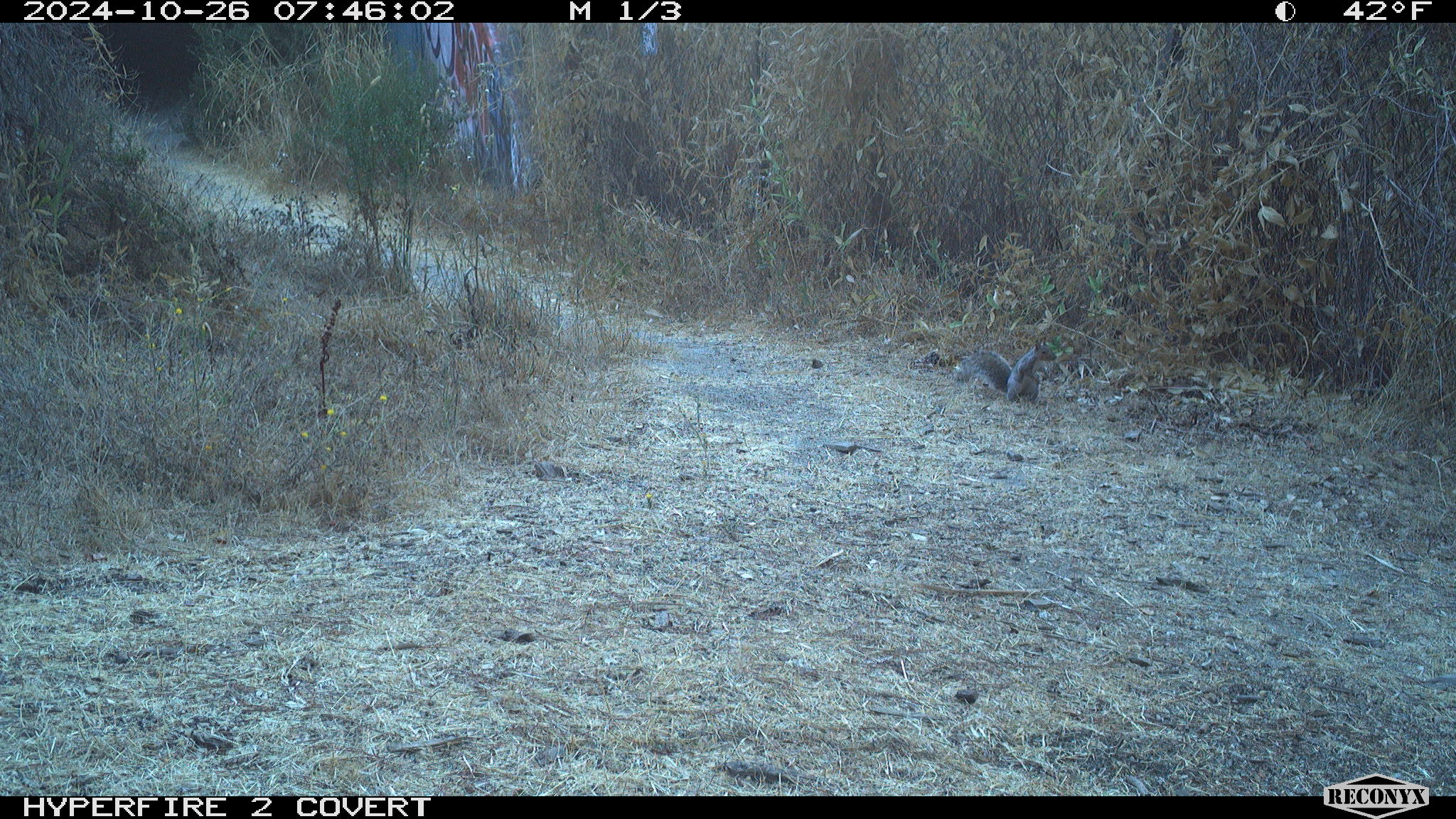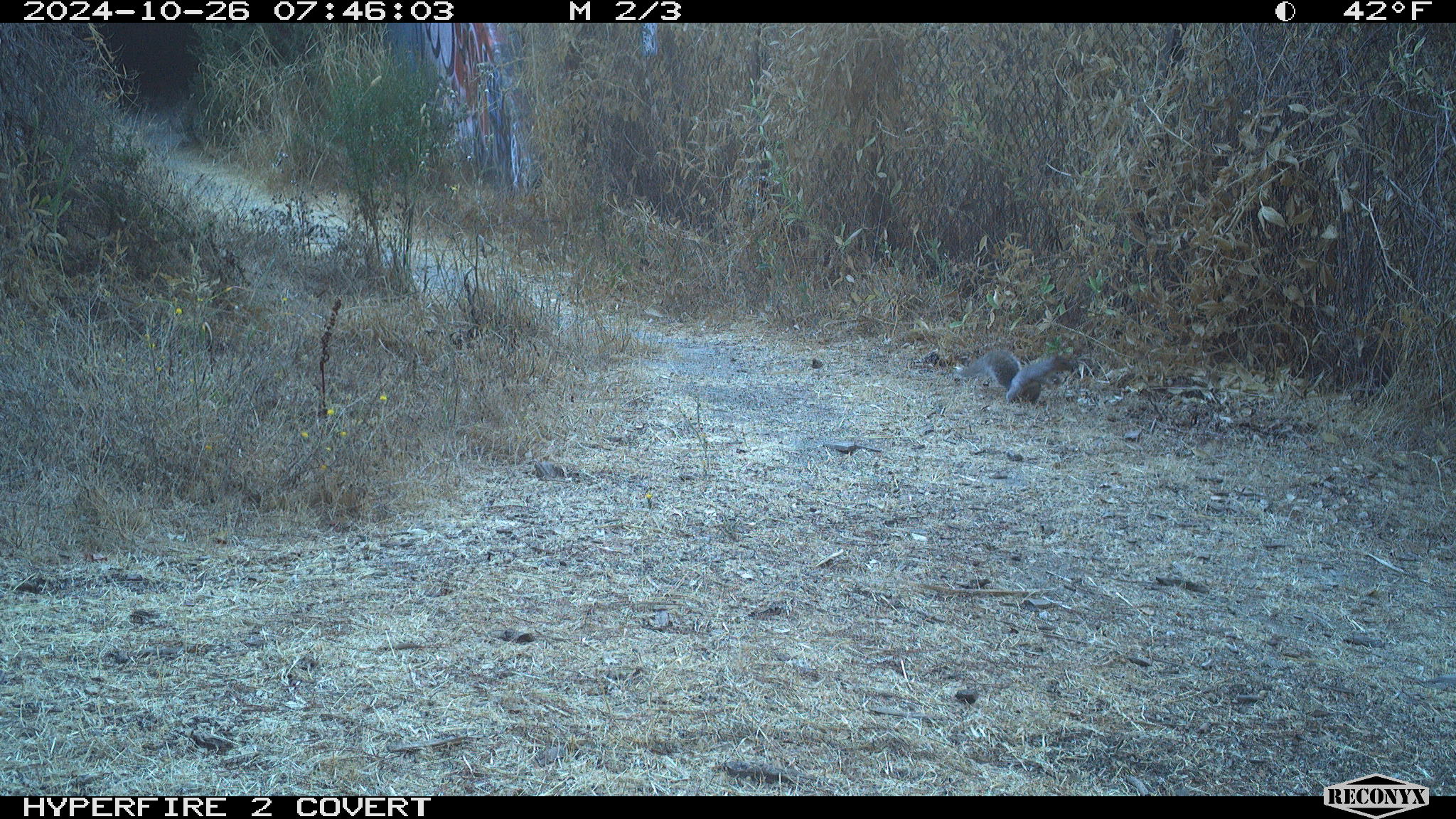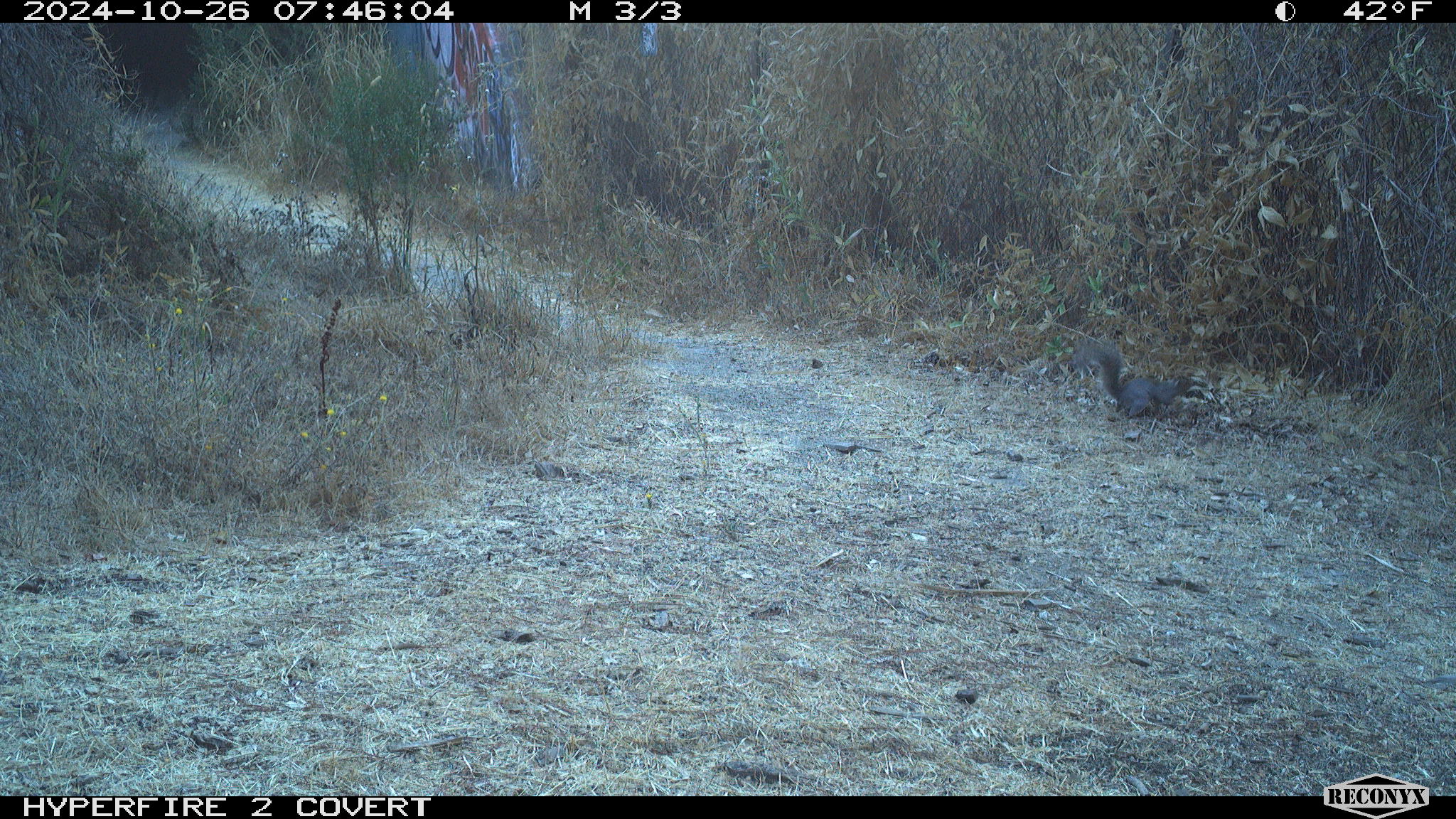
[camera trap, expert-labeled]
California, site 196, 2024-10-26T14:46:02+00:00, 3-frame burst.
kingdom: Animalia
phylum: Chordata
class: Mammalia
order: Rodentia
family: Sciuridae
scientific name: Sciuridae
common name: squirrel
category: unknown squirrel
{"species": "unknown squirrel (squirrel) (Sciuridae)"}